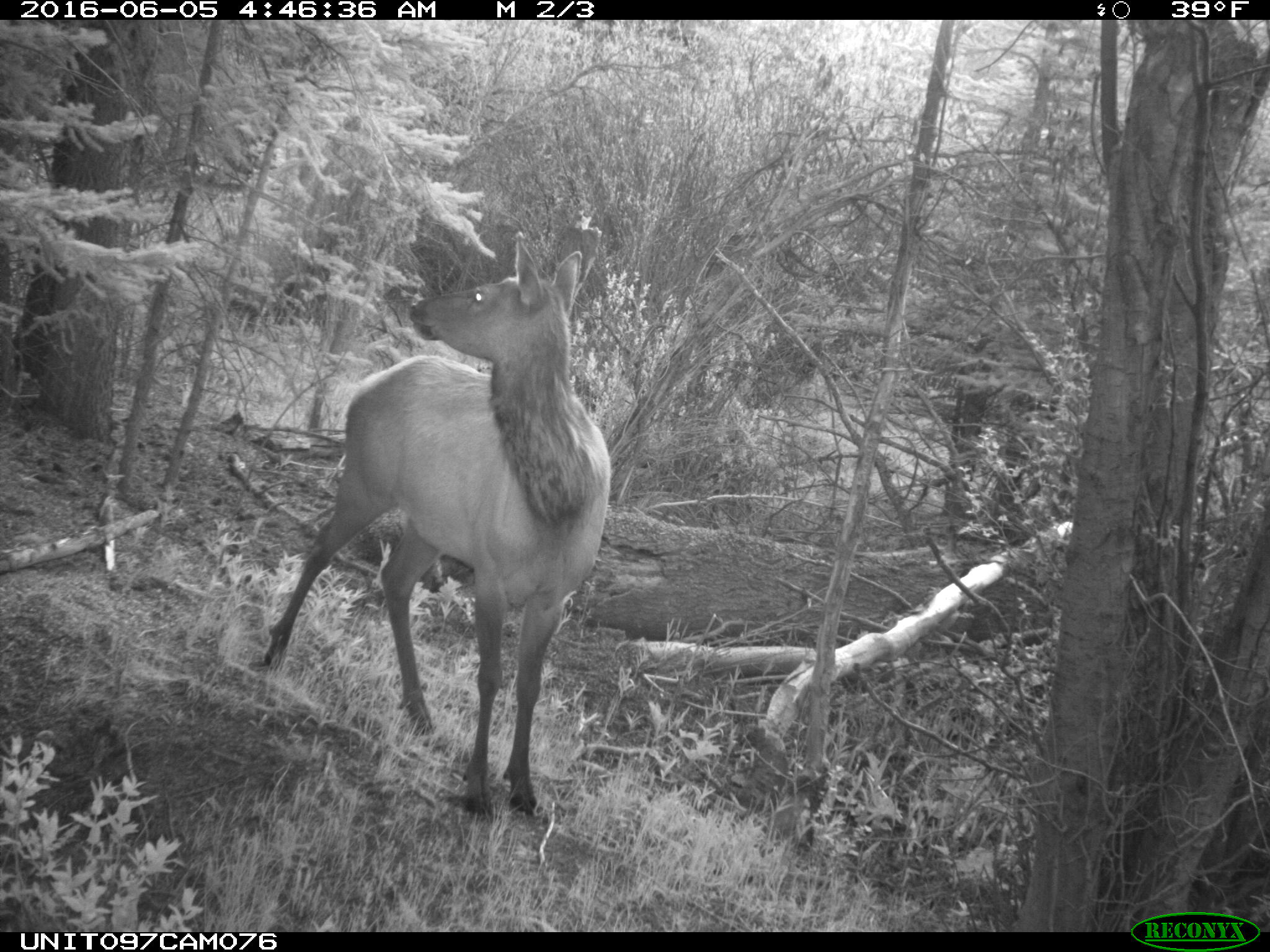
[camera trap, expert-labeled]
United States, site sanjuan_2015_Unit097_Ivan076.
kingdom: Animalia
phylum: Chordata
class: Mammalia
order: Artiodactyla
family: Cervidae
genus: Cervus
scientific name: Cervus elaphus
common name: red deer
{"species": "Cervus elaphus (red deer)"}